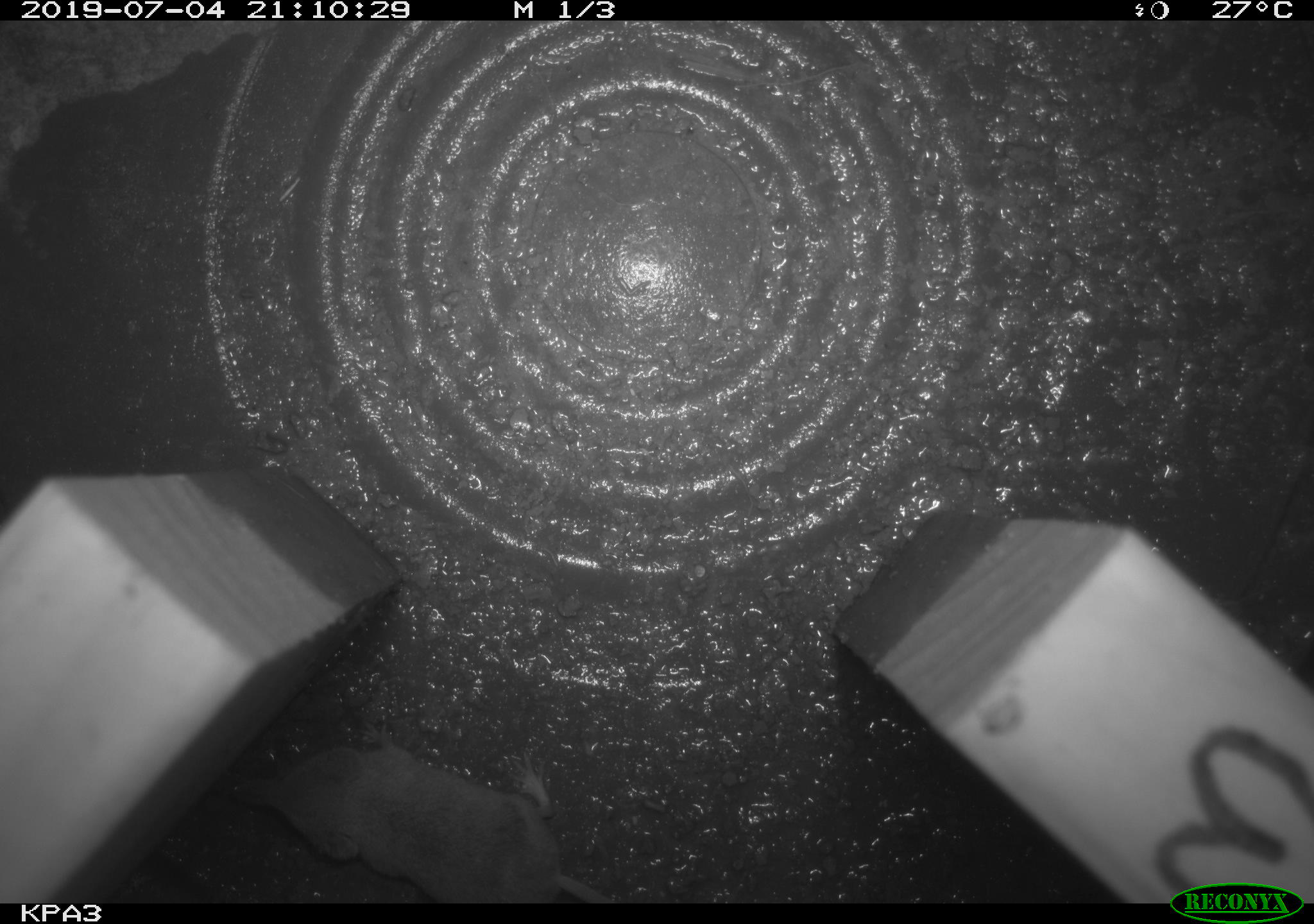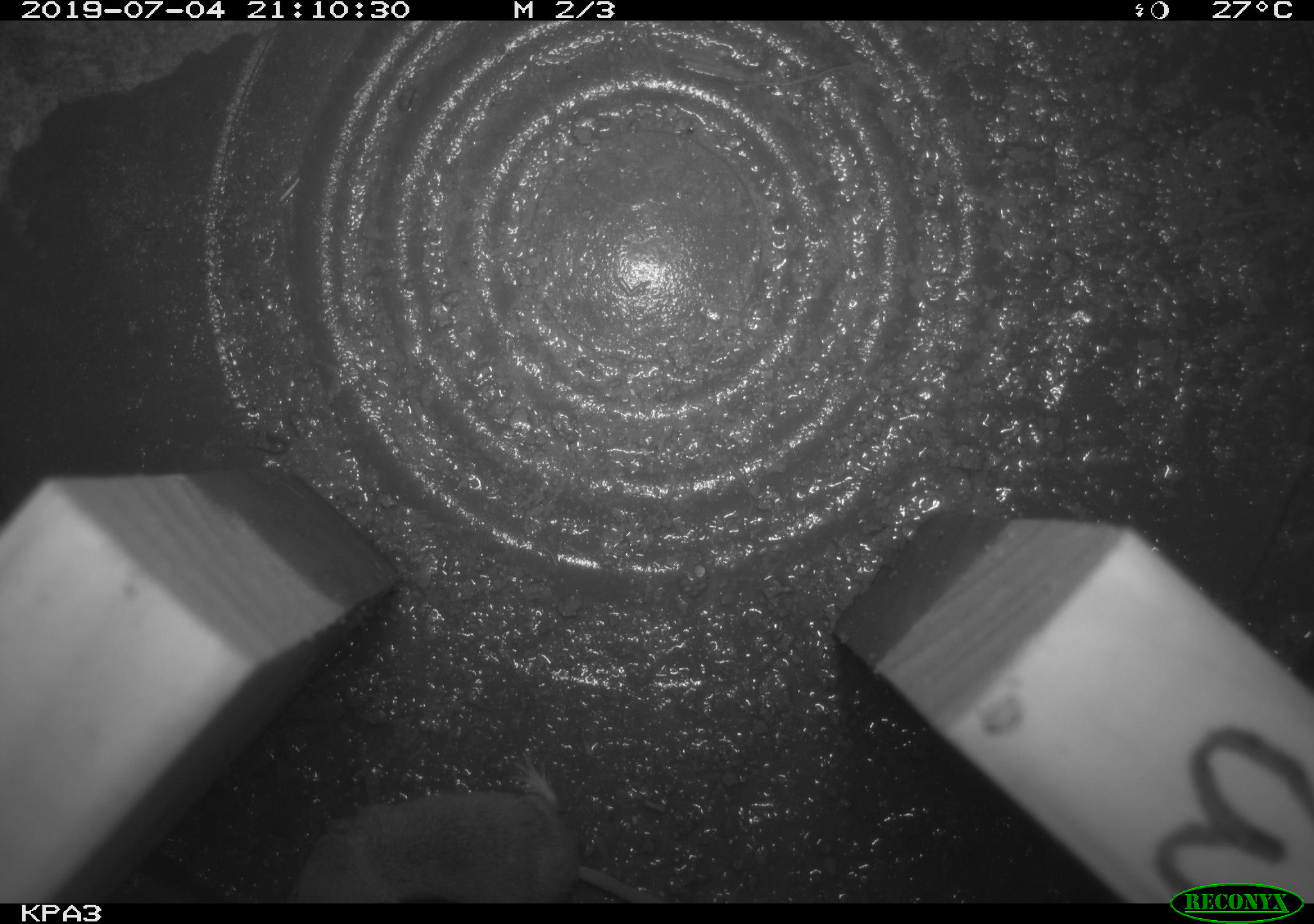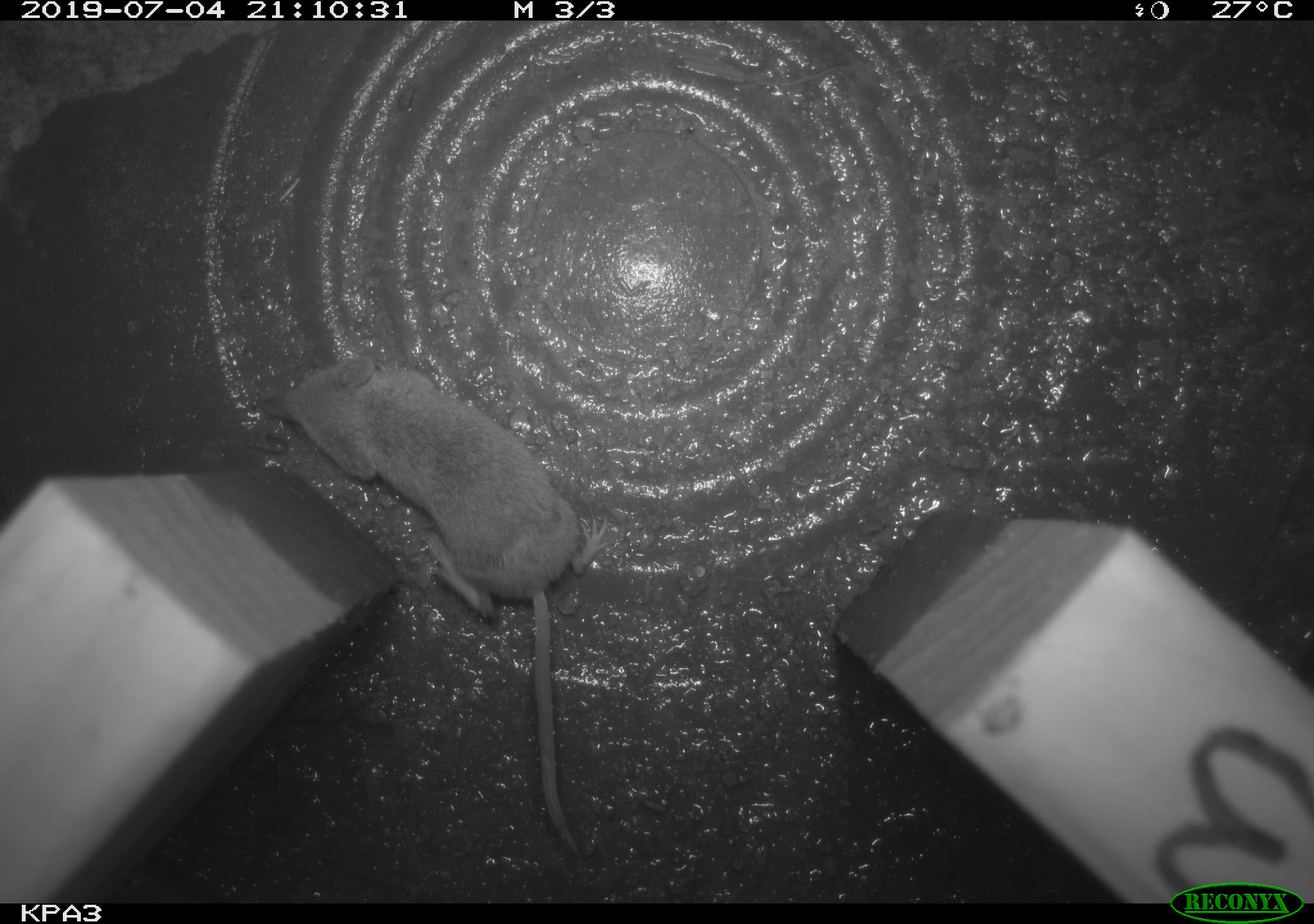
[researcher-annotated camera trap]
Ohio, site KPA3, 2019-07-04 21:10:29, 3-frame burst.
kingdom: Animalia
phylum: Chordata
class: Mammalia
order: Eulipotyphla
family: Soricidae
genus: Sorex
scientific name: Sorex cinereus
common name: masked shrew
Masked shrew (Sorex cinereus).